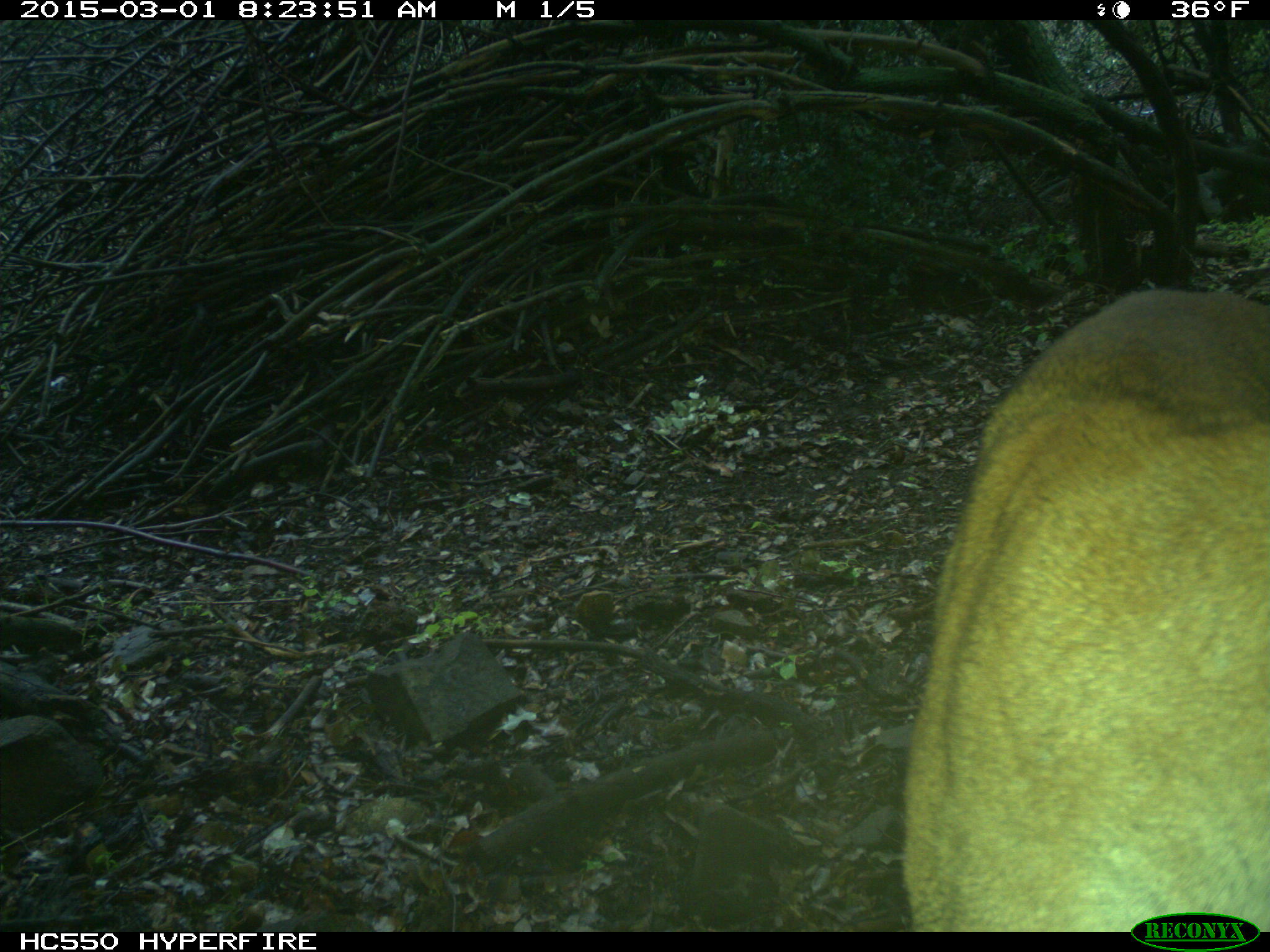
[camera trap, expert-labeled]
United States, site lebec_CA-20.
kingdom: Animalia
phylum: Chordata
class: Mammalia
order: Carnivora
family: Felidae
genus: Puma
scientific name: Puma concolor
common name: mountain lion